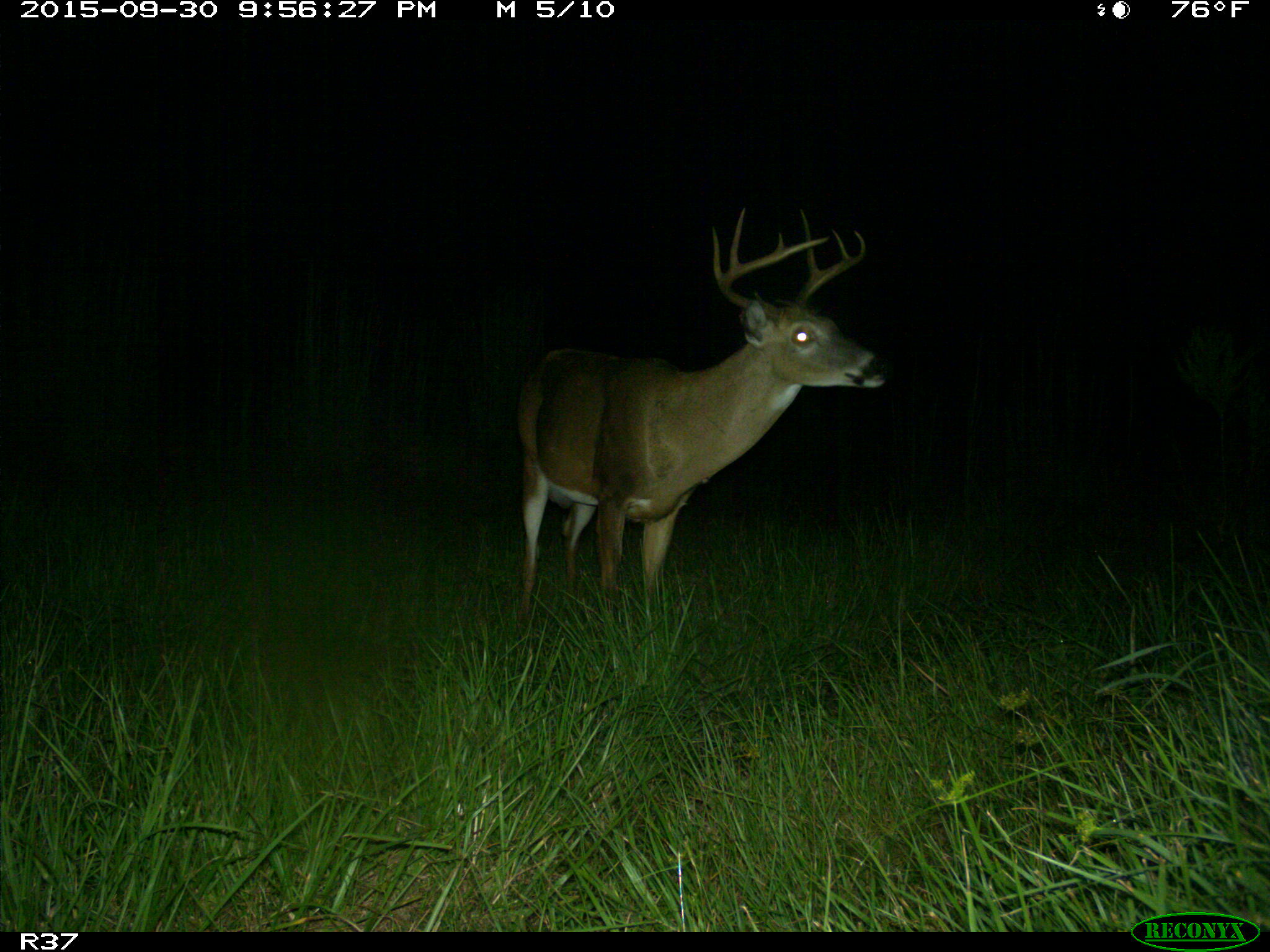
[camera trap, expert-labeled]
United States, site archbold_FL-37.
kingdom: Animalia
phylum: Chordata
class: Mammalia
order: Artiodactyla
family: Cervidae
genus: Odocoileus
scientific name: Odocoileus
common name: deer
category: unidentified deer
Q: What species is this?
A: Unidentified deer (deer) (Odocoileus).